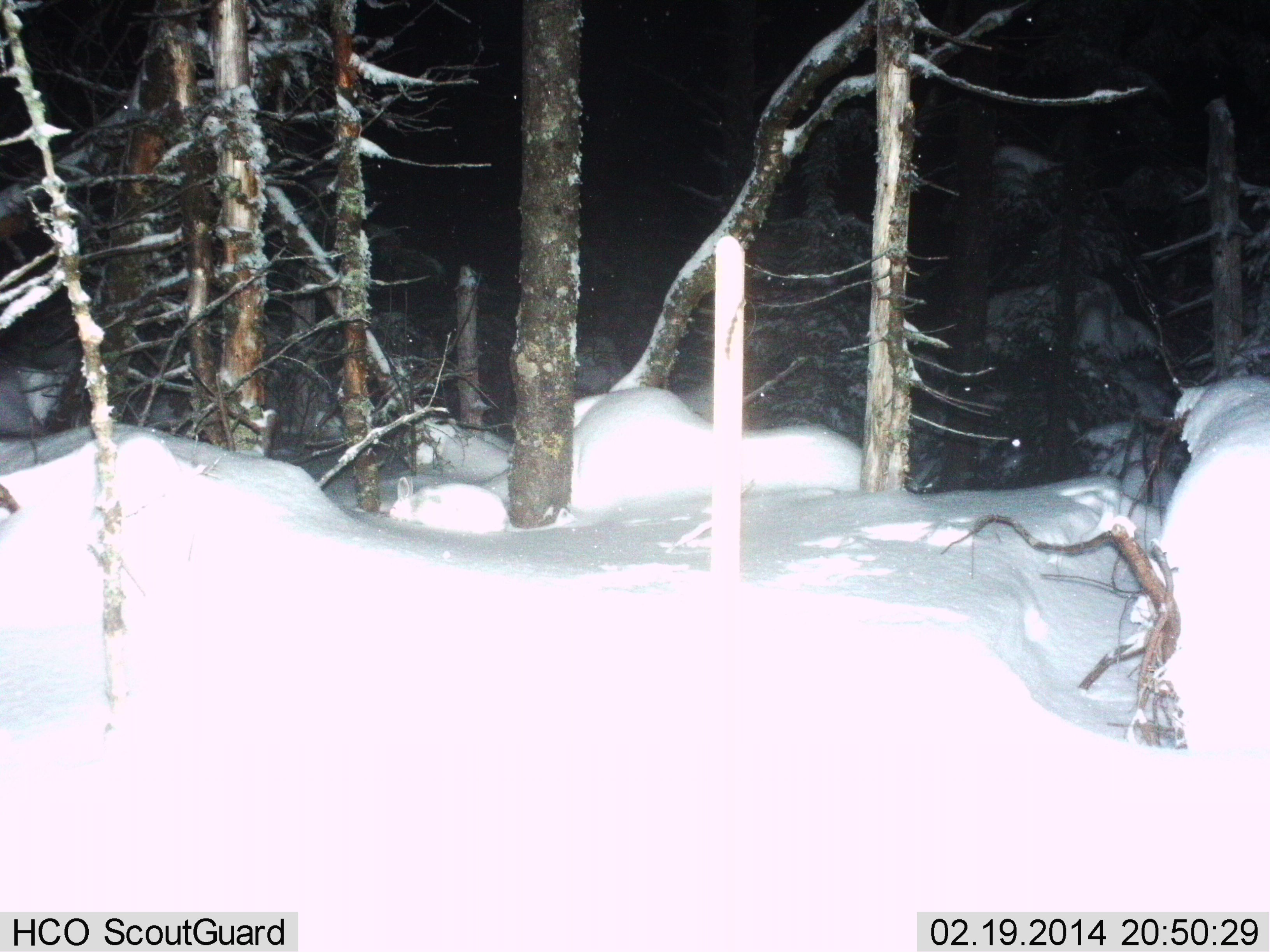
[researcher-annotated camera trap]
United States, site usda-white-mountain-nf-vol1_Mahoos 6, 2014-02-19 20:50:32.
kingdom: Animalia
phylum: Chordata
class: Mammalia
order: Lagomorpha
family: Leporidae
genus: Lepus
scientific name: Lepus americanus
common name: snowshoe hare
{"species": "snowshoe hare (Lepus americanus)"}